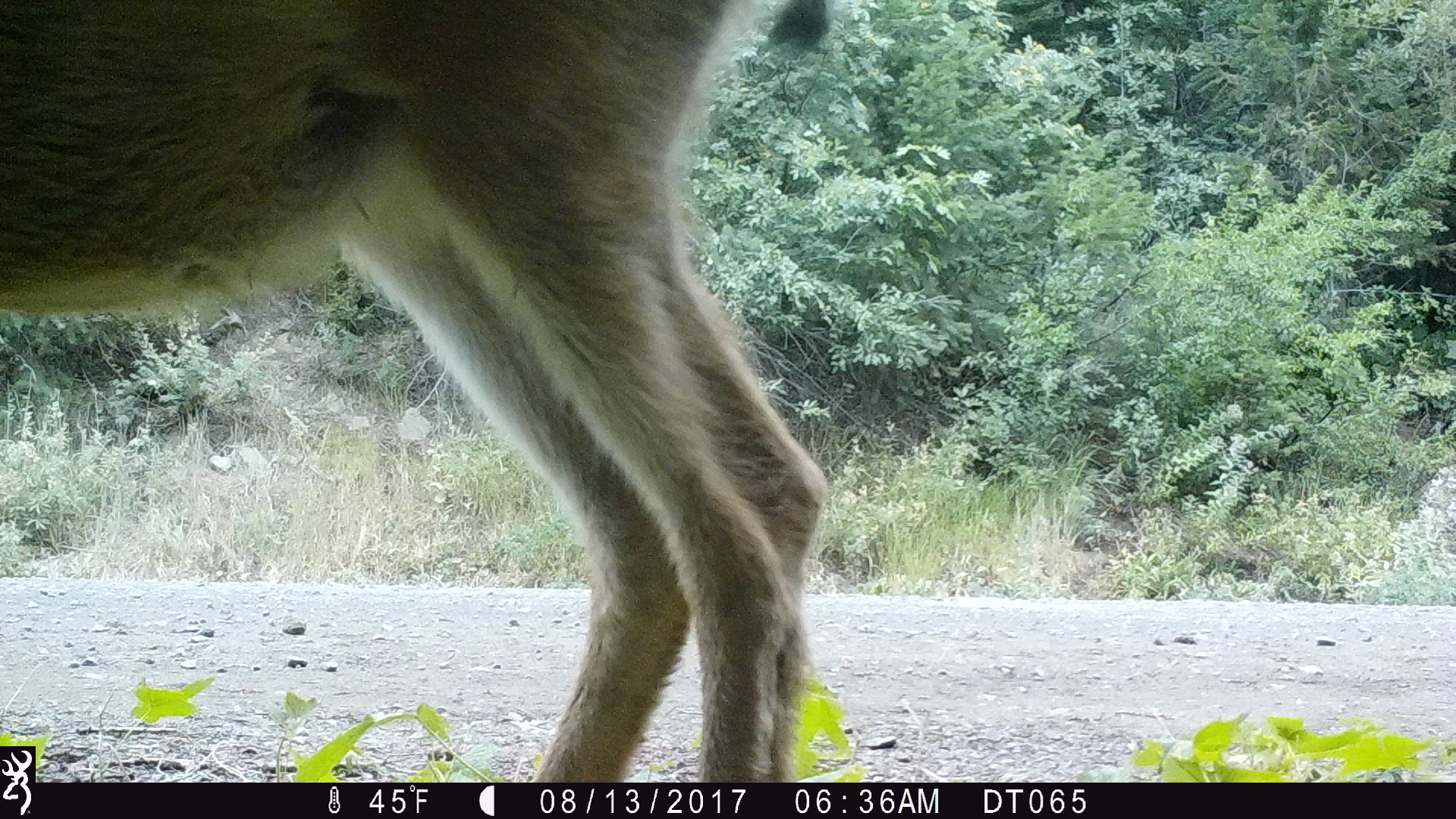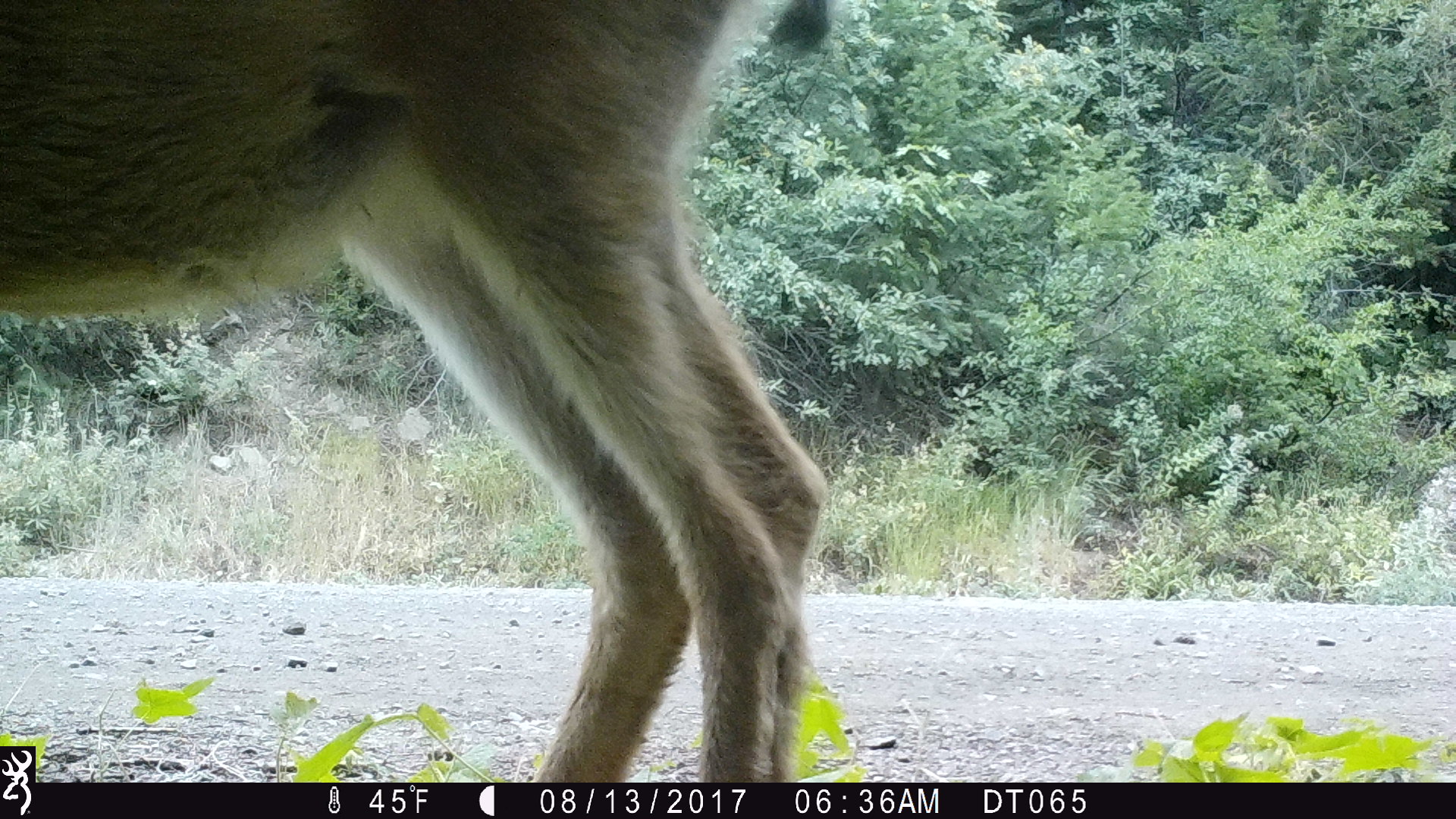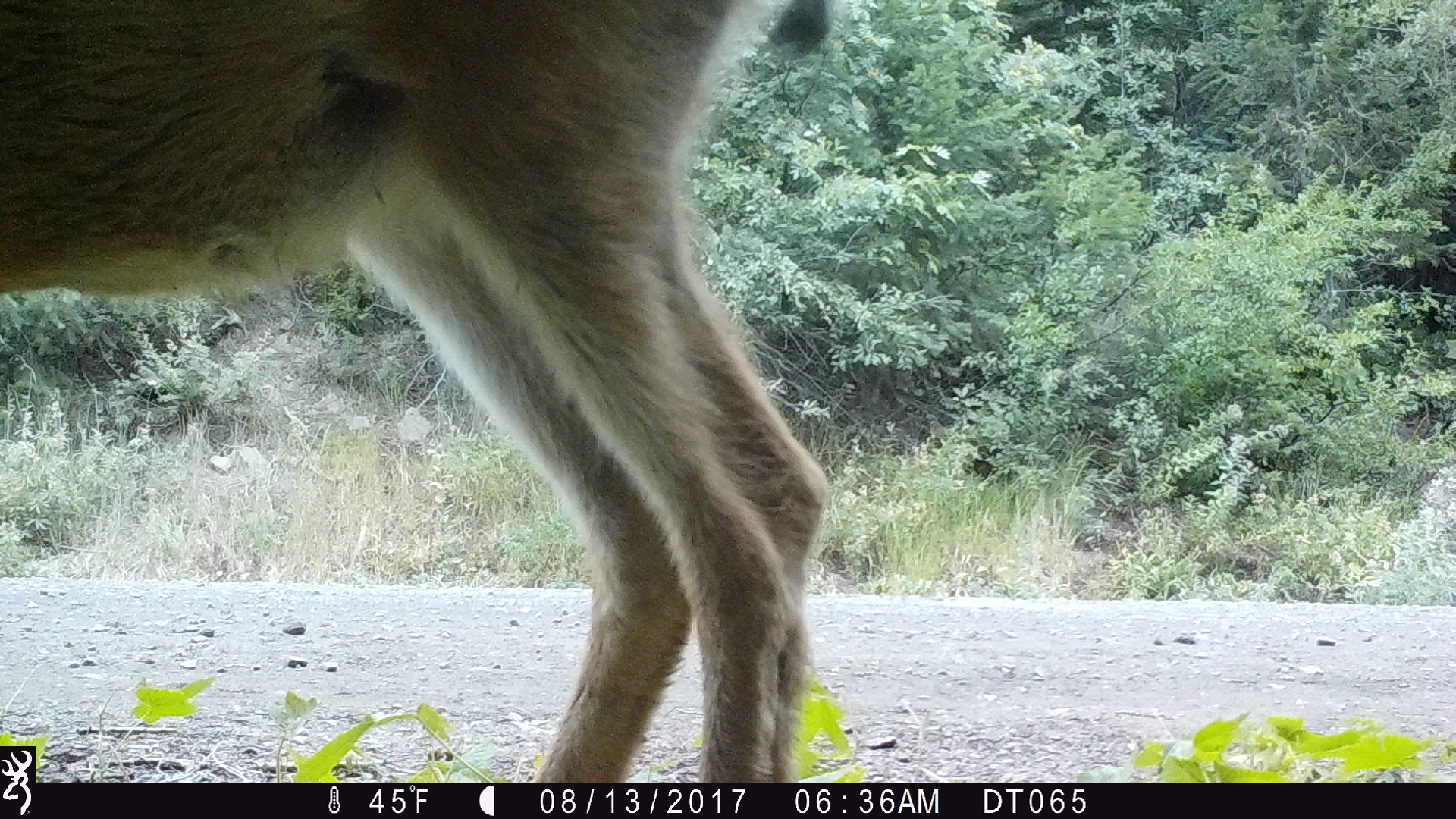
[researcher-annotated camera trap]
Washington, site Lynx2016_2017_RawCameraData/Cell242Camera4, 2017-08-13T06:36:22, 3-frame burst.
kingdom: Animalia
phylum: Chordata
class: Mammalia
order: Artiodactyla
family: Cervidae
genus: Odocoileus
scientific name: Odocoileus hemionus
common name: mule deer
Odocoileus hemionus (mule deer). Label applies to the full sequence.